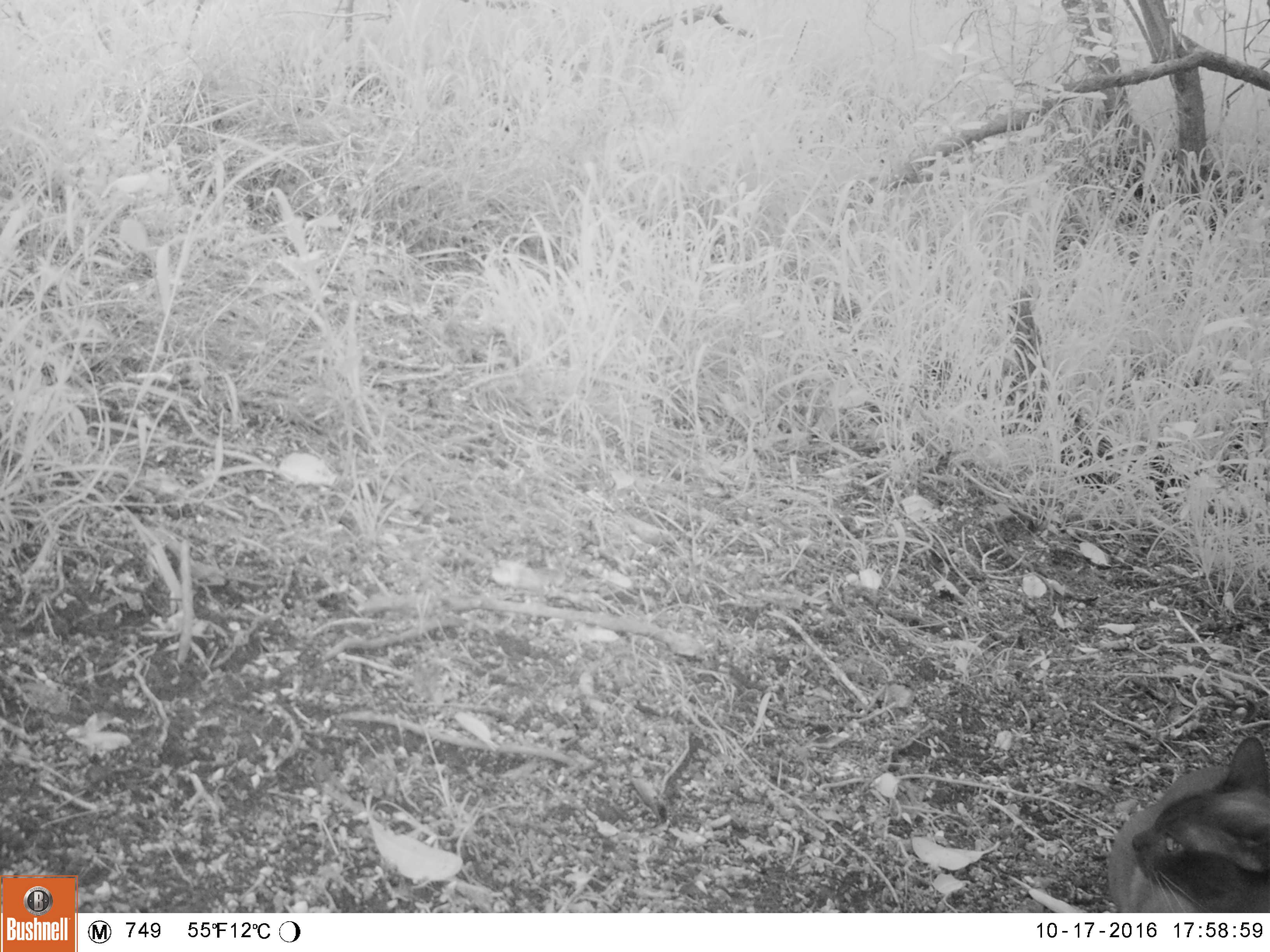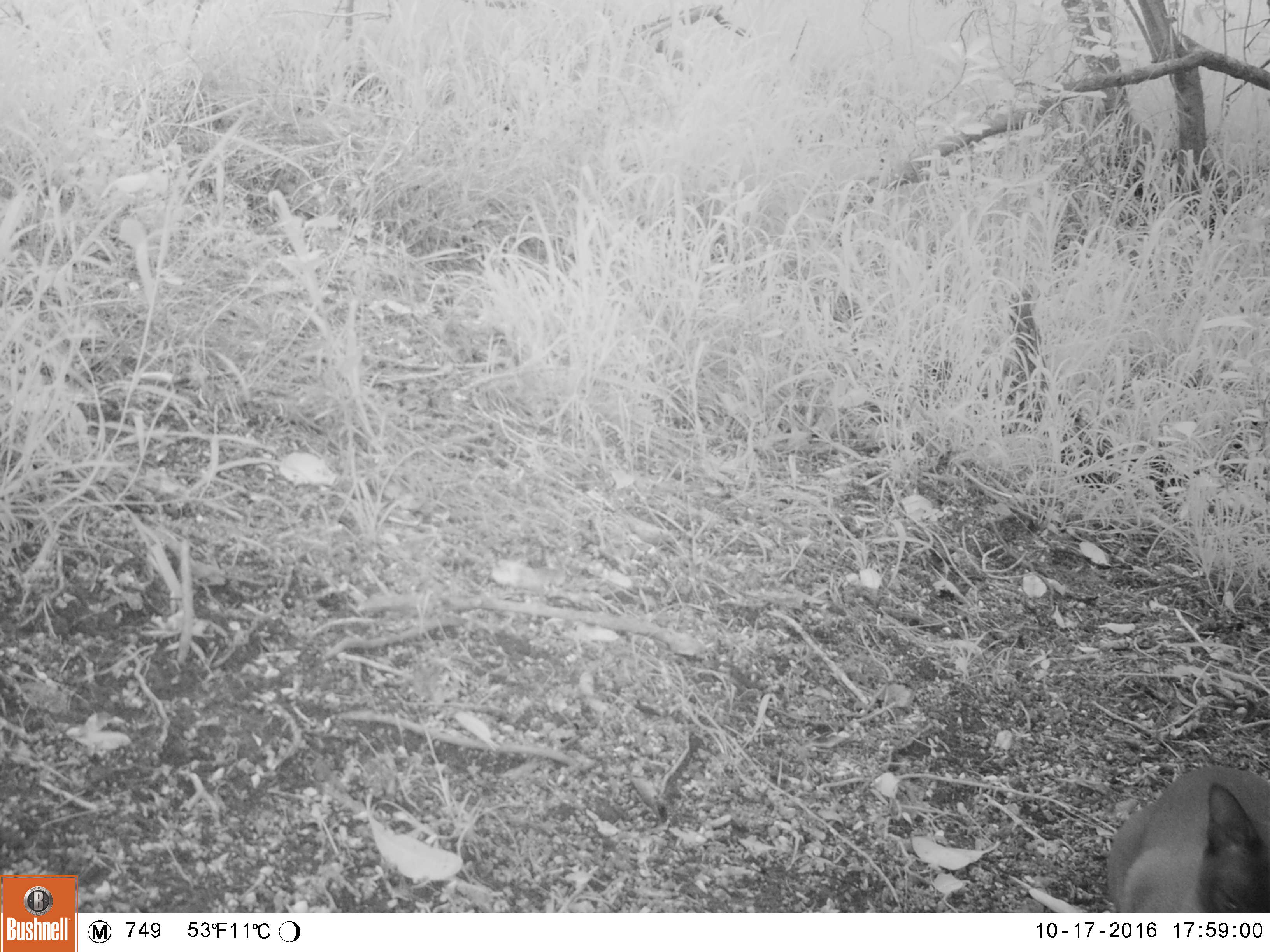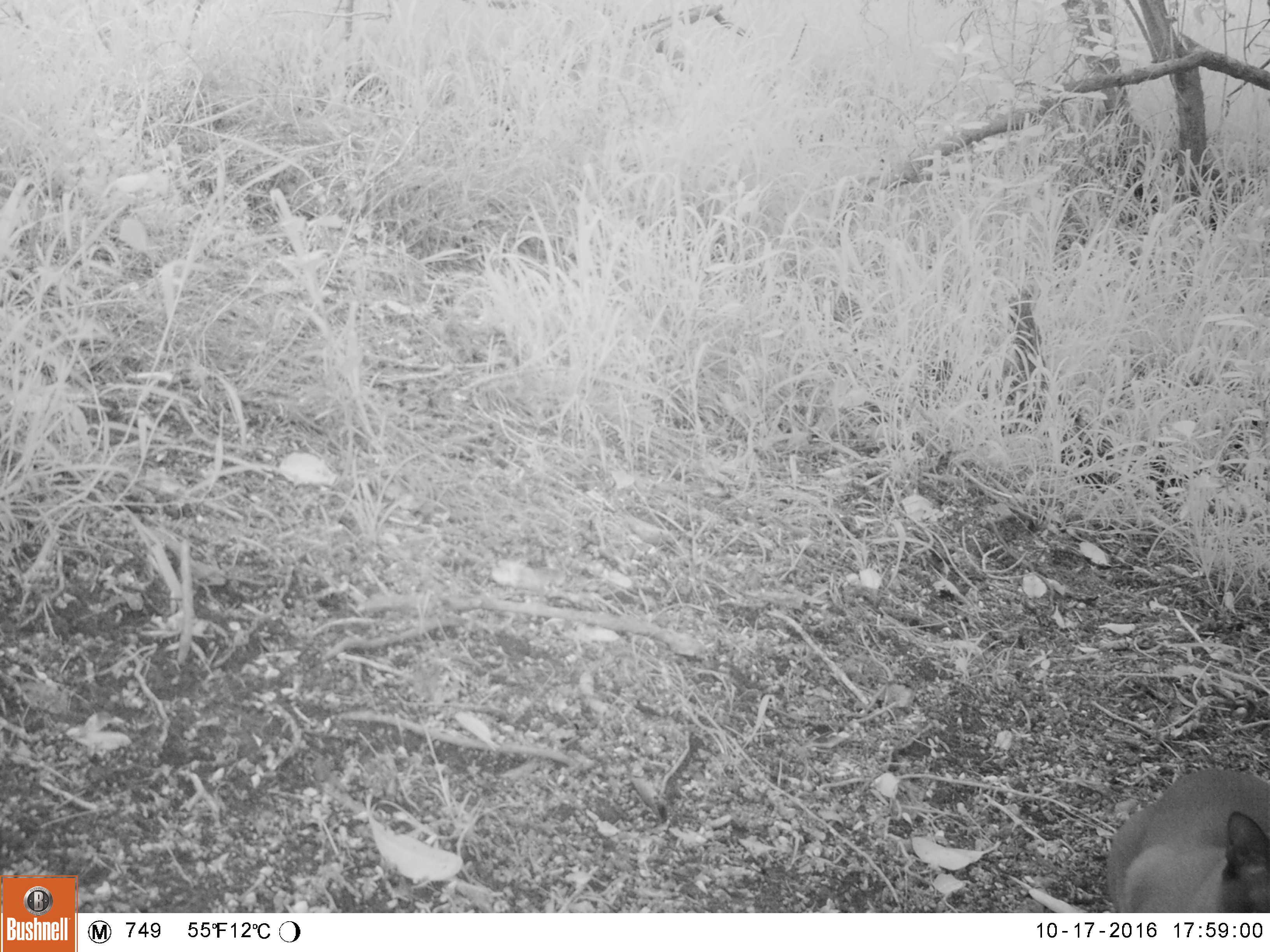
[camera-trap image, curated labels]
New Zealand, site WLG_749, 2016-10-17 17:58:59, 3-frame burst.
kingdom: Animalia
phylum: Chordata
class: Mammalia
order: Carnivora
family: Felidae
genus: Felis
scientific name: Felis catus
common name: domestic cat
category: cat